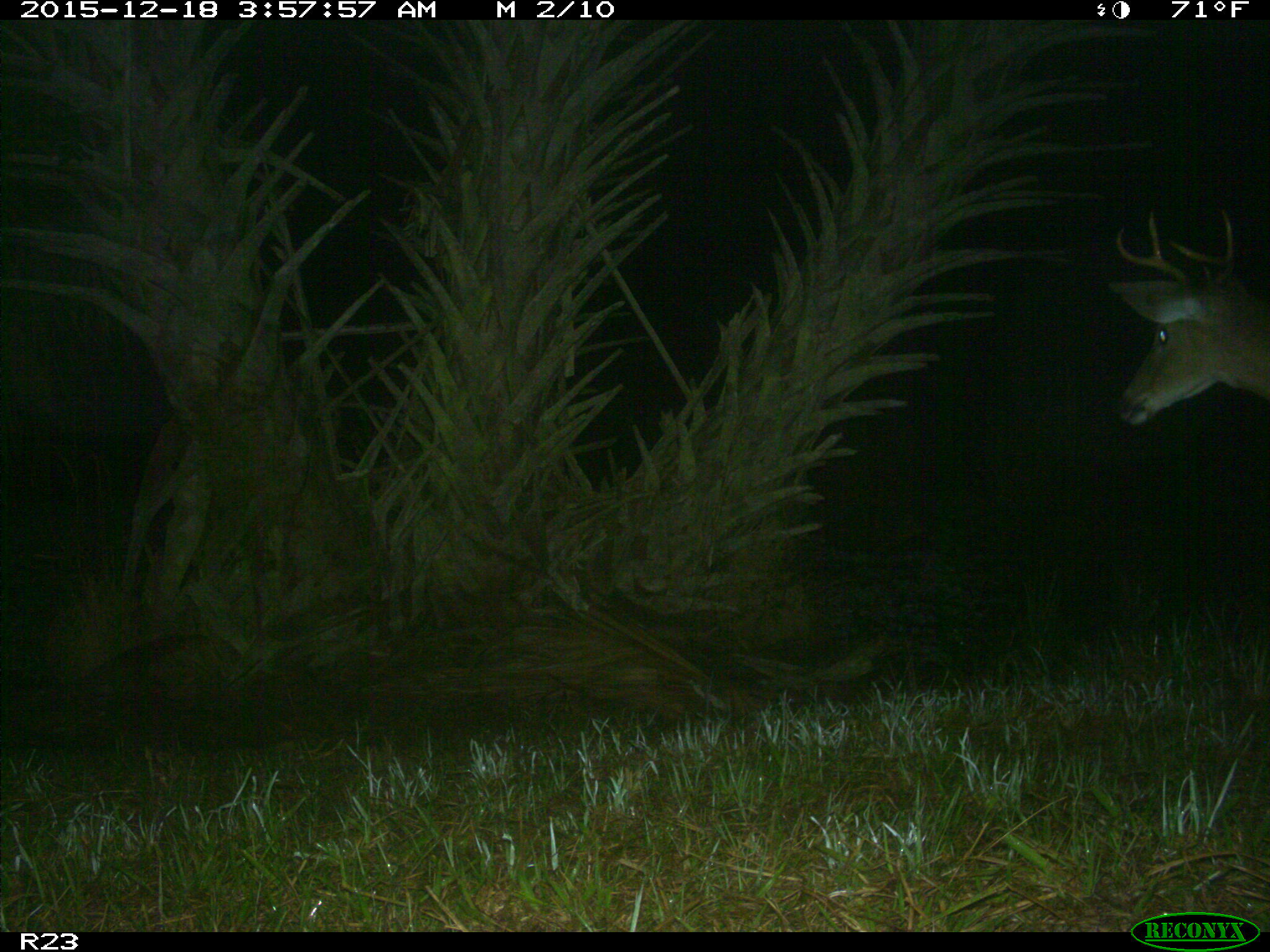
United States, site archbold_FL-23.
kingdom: Animalia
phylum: Chordata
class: Mammalia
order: Artiodactyla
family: Cervidae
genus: Odocoileus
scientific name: Odocoileus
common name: deer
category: unidentified deer